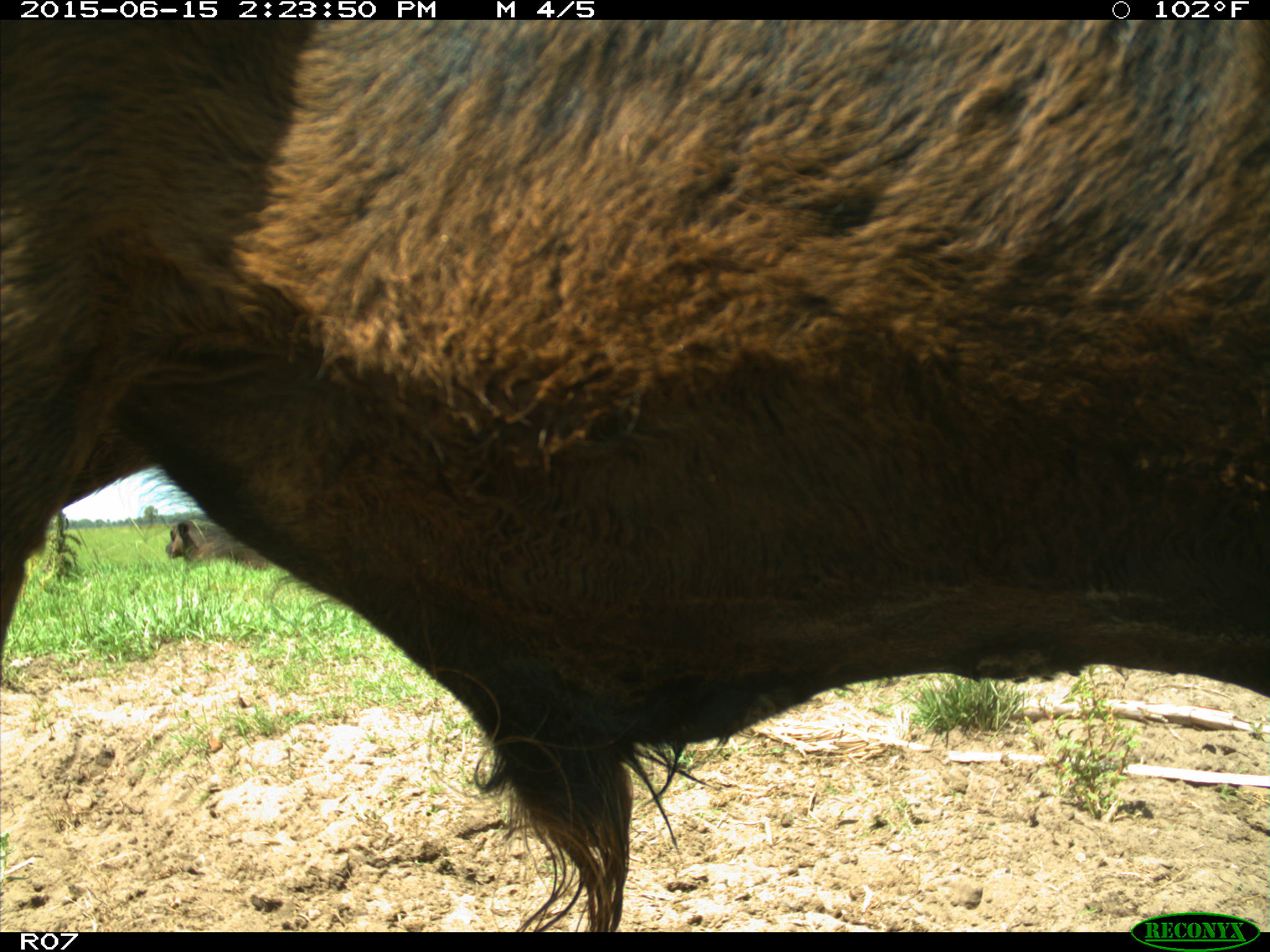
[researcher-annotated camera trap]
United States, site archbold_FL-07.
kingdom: Animalia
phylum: Chordata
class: Mammalia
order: Artiodactyla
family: Bovidae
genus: Bos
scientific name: Bos taurus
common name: domestic cow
Bos taurus (domestic cow).